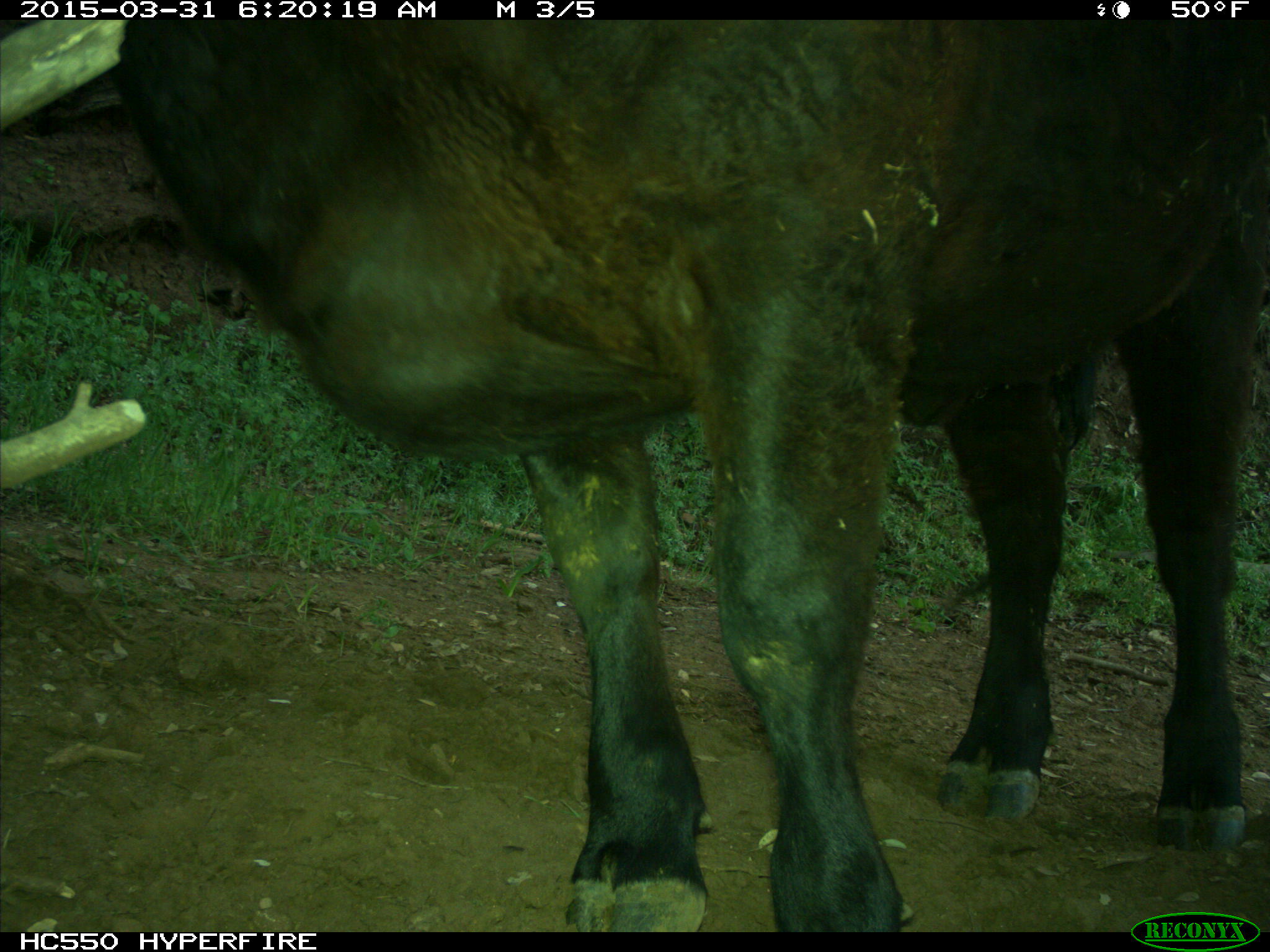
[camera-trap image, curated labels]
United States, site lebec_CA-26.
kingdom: Animalia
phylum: Chordata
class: Mammalia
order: Artiodactyla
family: Bovidae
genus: Bos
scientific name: Bos taurus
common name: domestic cow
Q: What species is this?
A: Bos taurus (domestic cow).